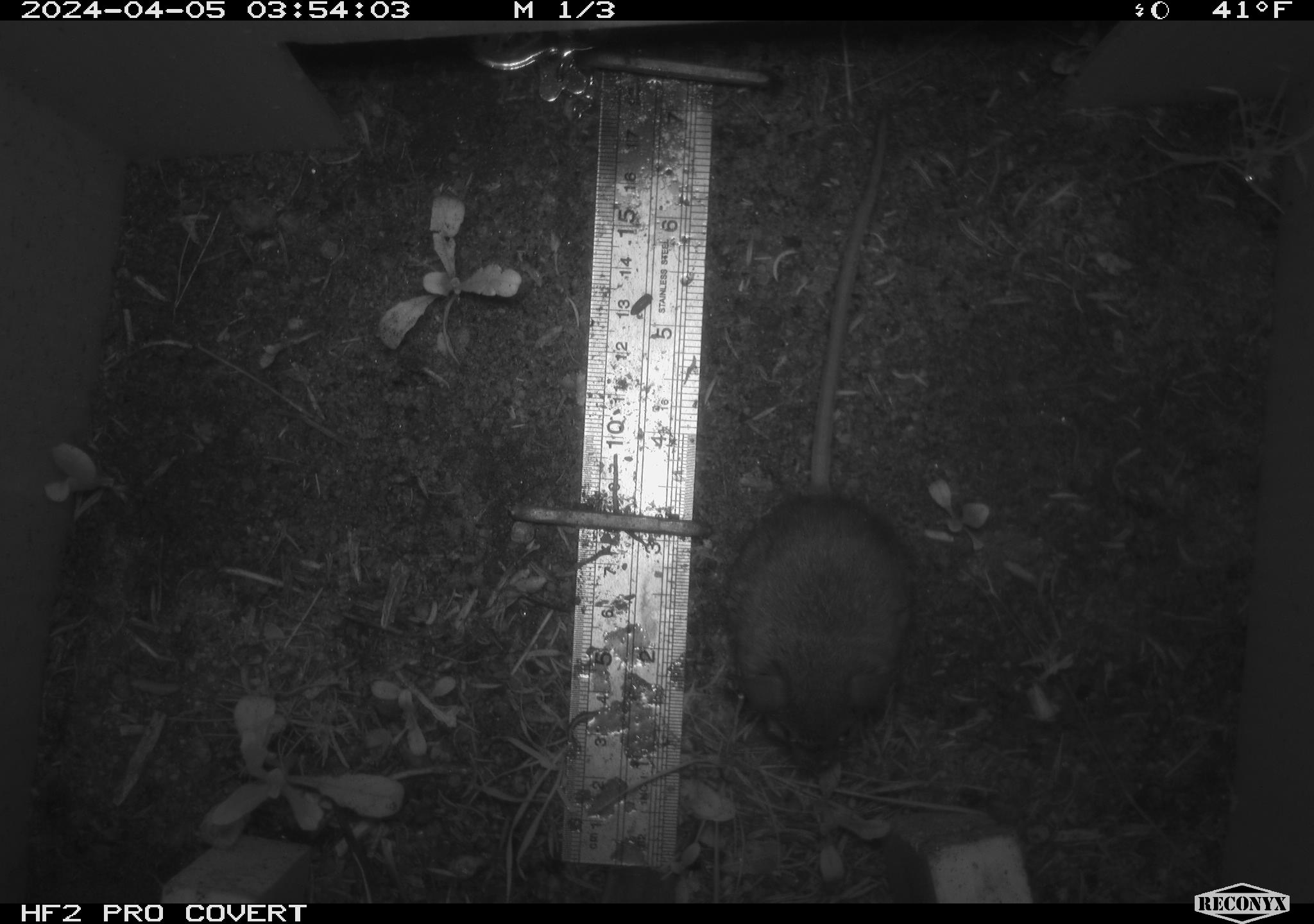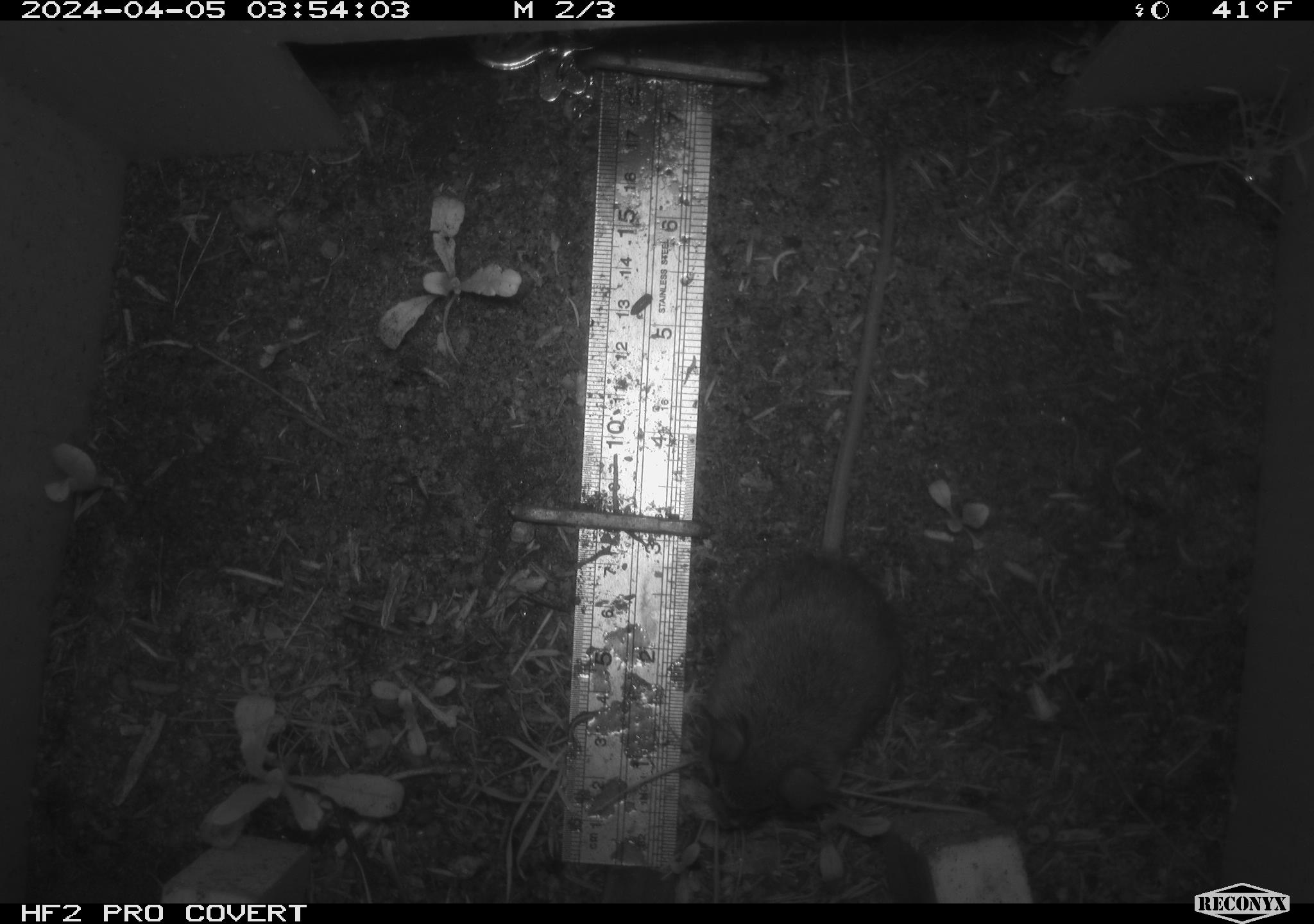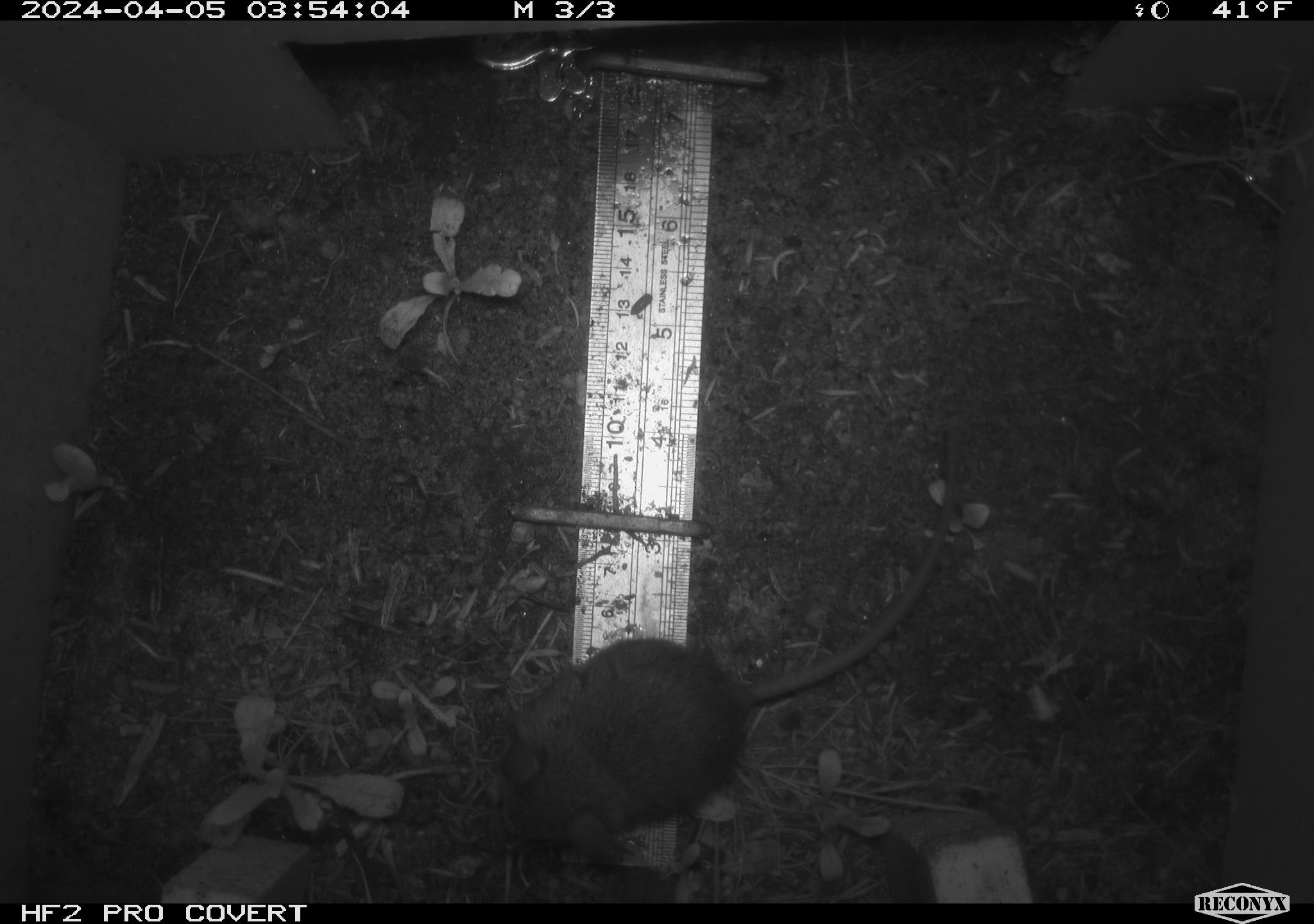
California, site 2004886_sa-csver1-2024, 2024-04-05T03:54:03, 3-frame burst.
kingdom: Animalia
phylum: Chordata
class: Mammalia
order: Rodentia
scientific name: Rodentia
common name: rodent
Rodent (Rodentia).